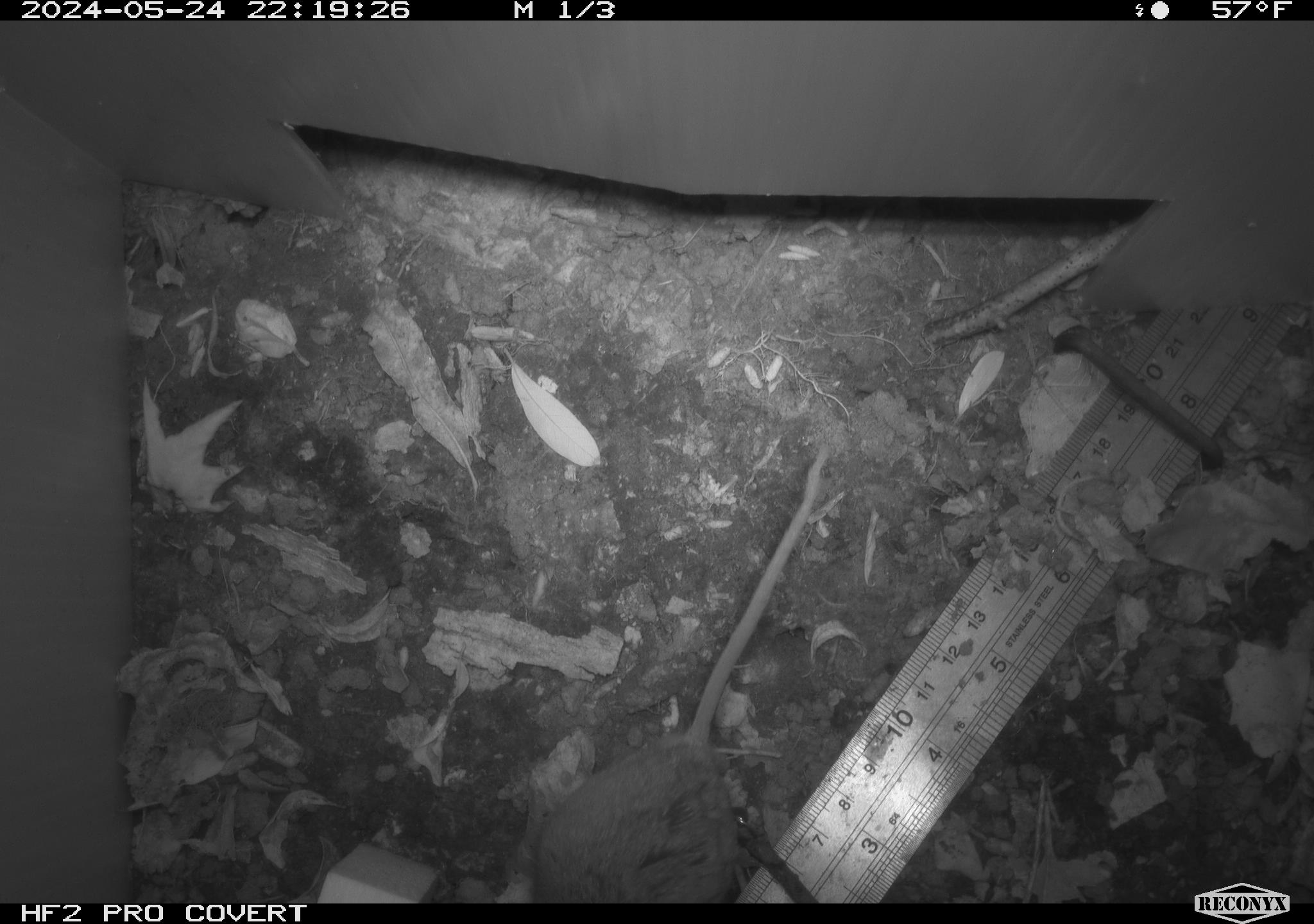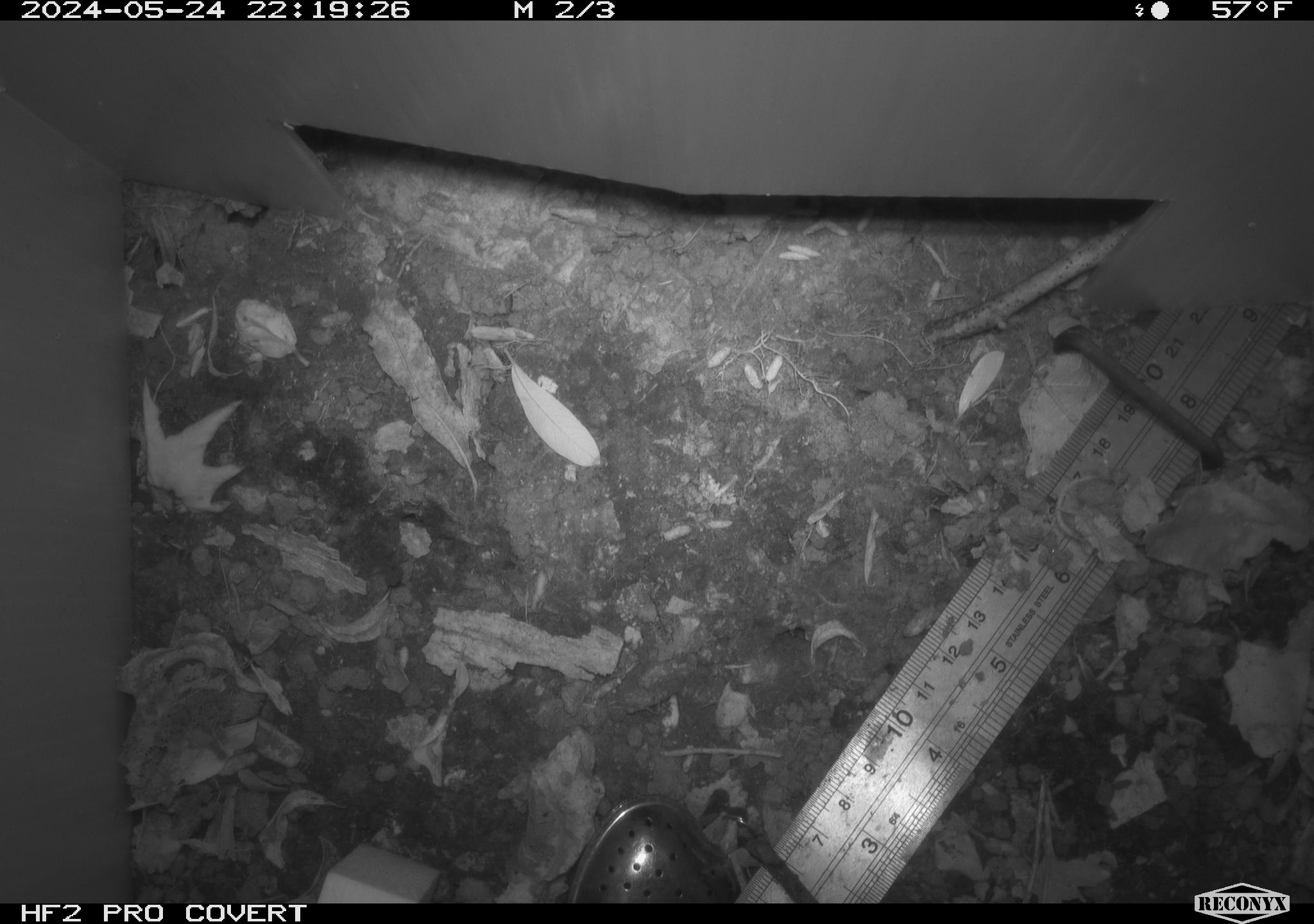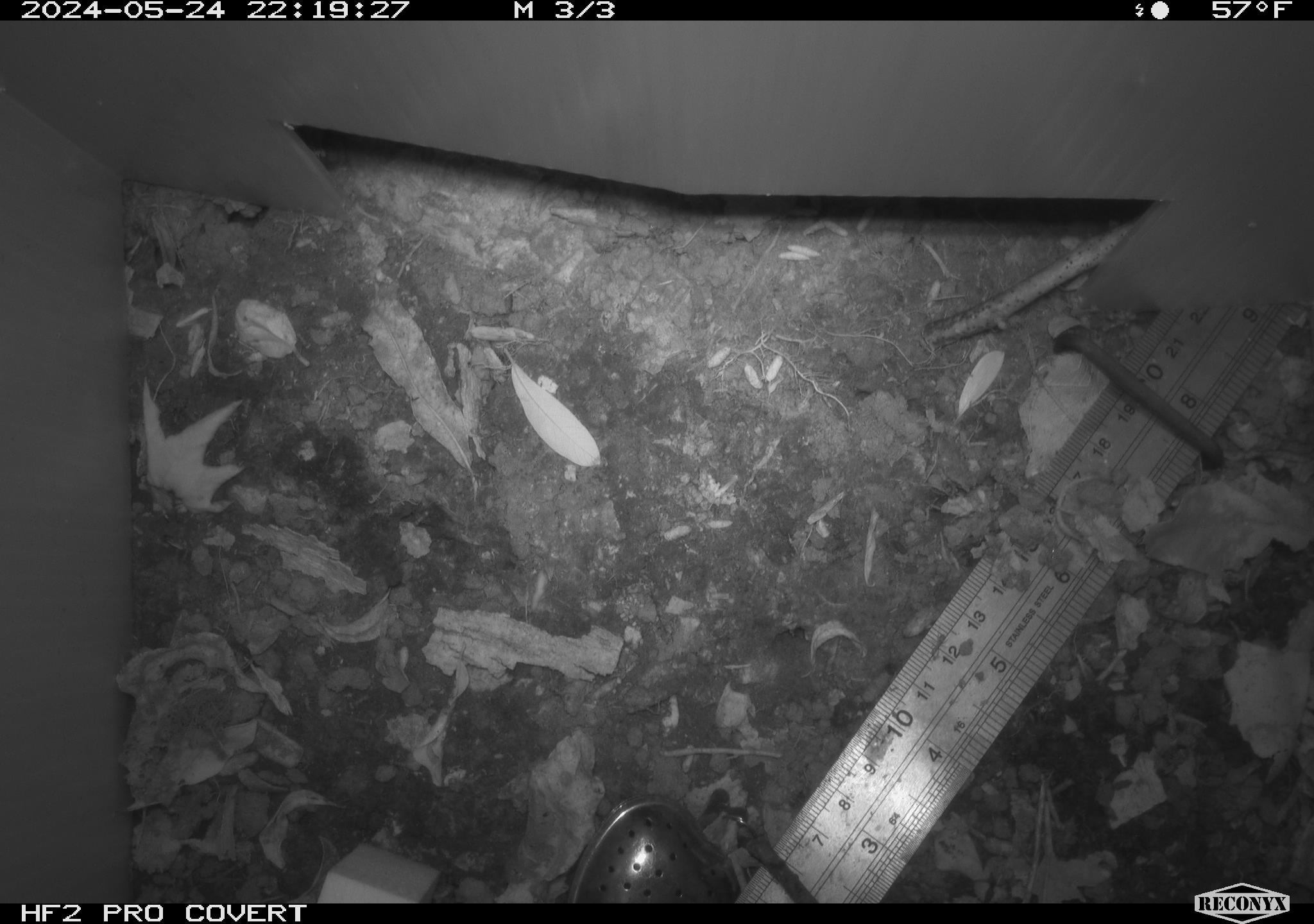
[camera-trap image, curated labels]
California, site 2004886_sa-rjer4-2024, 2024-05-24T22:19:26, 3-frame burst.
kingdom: Animalia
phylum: Chordata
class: Mammalia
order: Rodentia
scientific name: Rodentia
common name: mouse species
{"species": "mouse species (Rodentia)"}